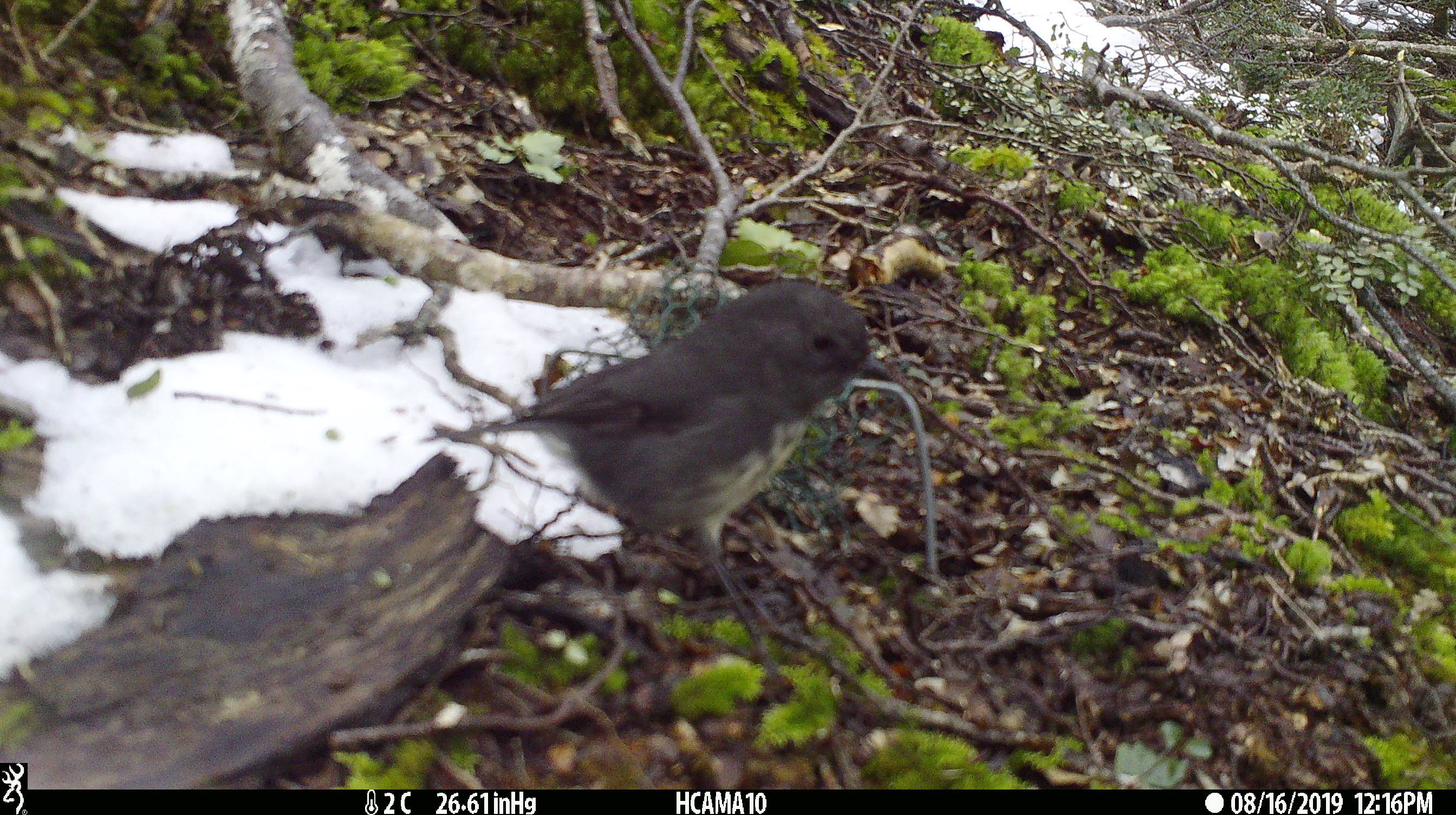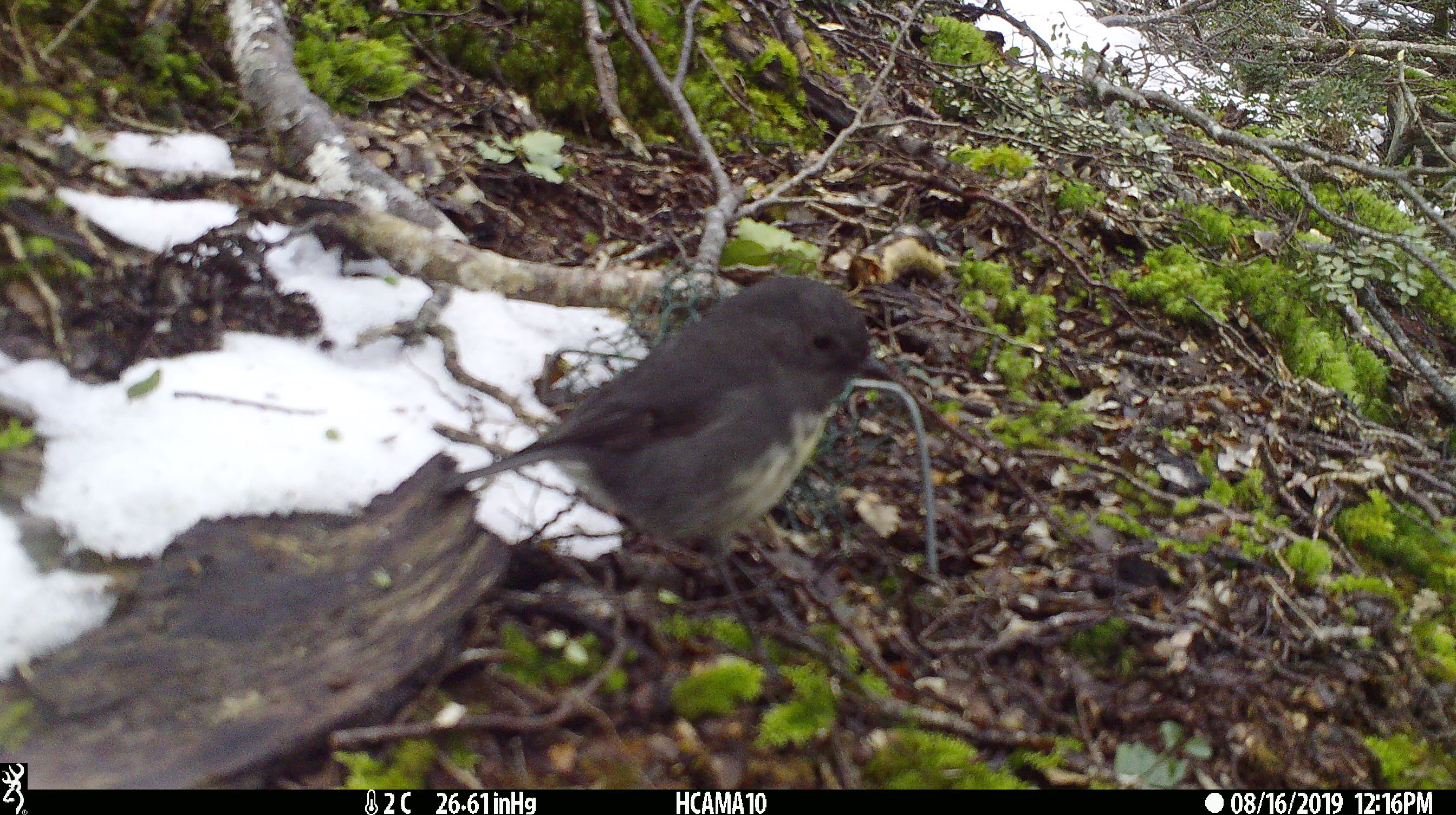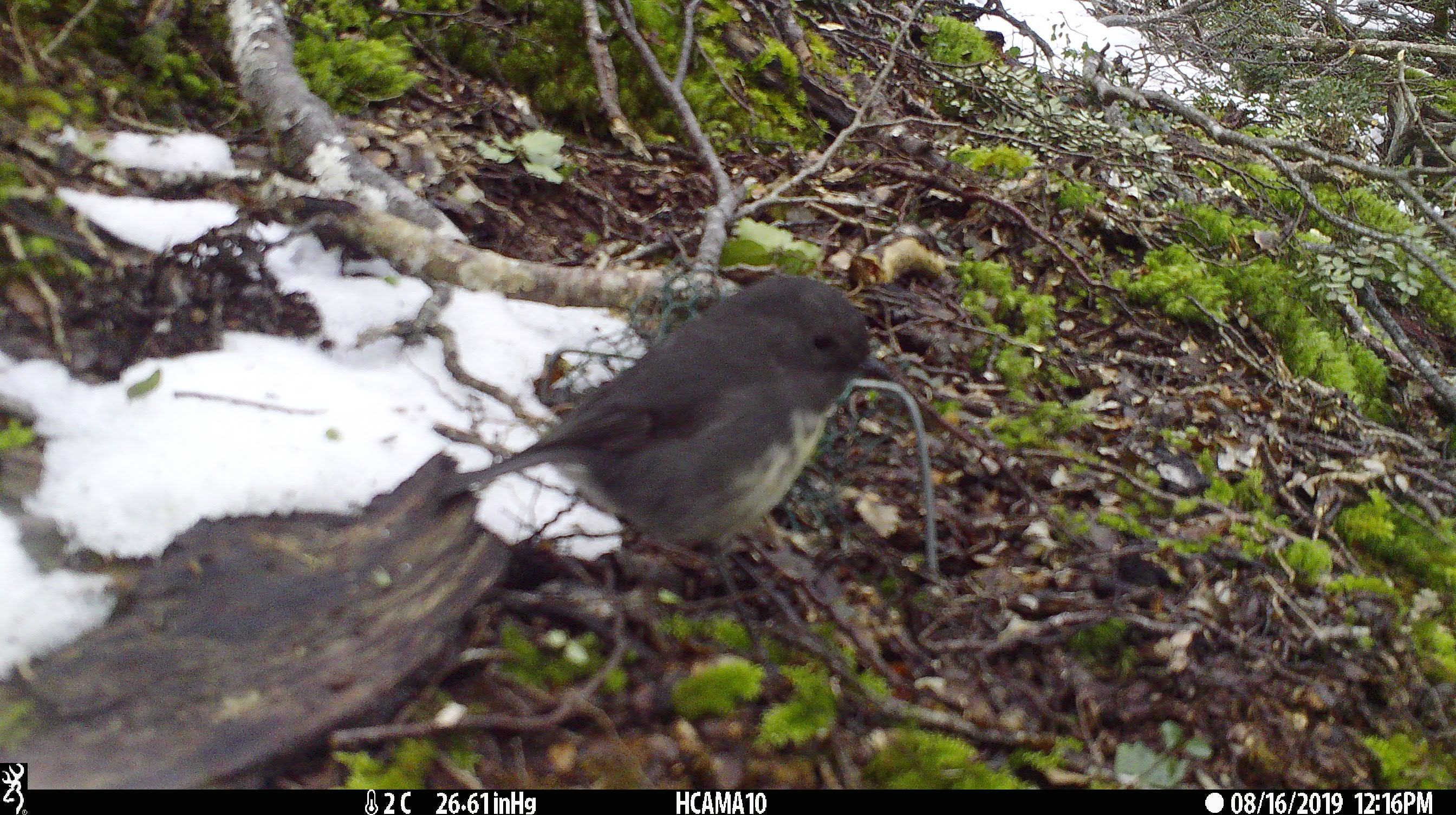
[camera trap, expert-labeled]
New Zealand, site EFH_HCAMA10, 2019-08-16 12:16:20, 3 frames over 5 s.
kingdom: Animalia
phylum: Chordata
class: Aves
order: Passeriformes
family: Petroicidae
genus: Petroica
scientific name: Petroica australis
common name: new zealand robin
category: robin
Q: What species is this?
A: Robin (new zealand robin) (Petroica australis).